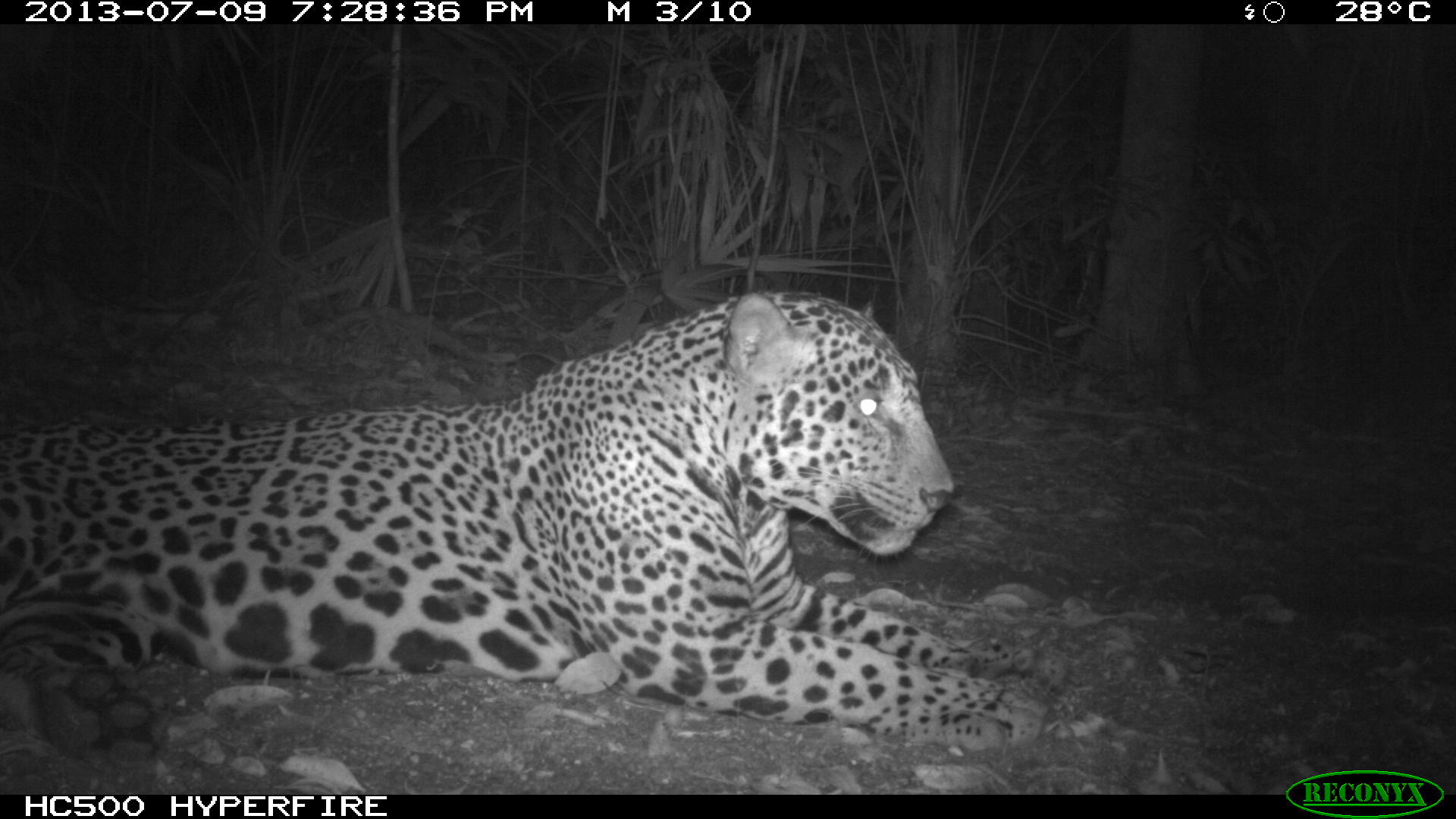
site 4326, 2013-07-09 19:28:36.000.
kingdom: Animalia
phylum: Chordata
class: Mammalia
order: Carnivora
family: Felidae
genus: Panthera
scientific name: Panthera onca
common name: jaguar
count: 1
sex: male